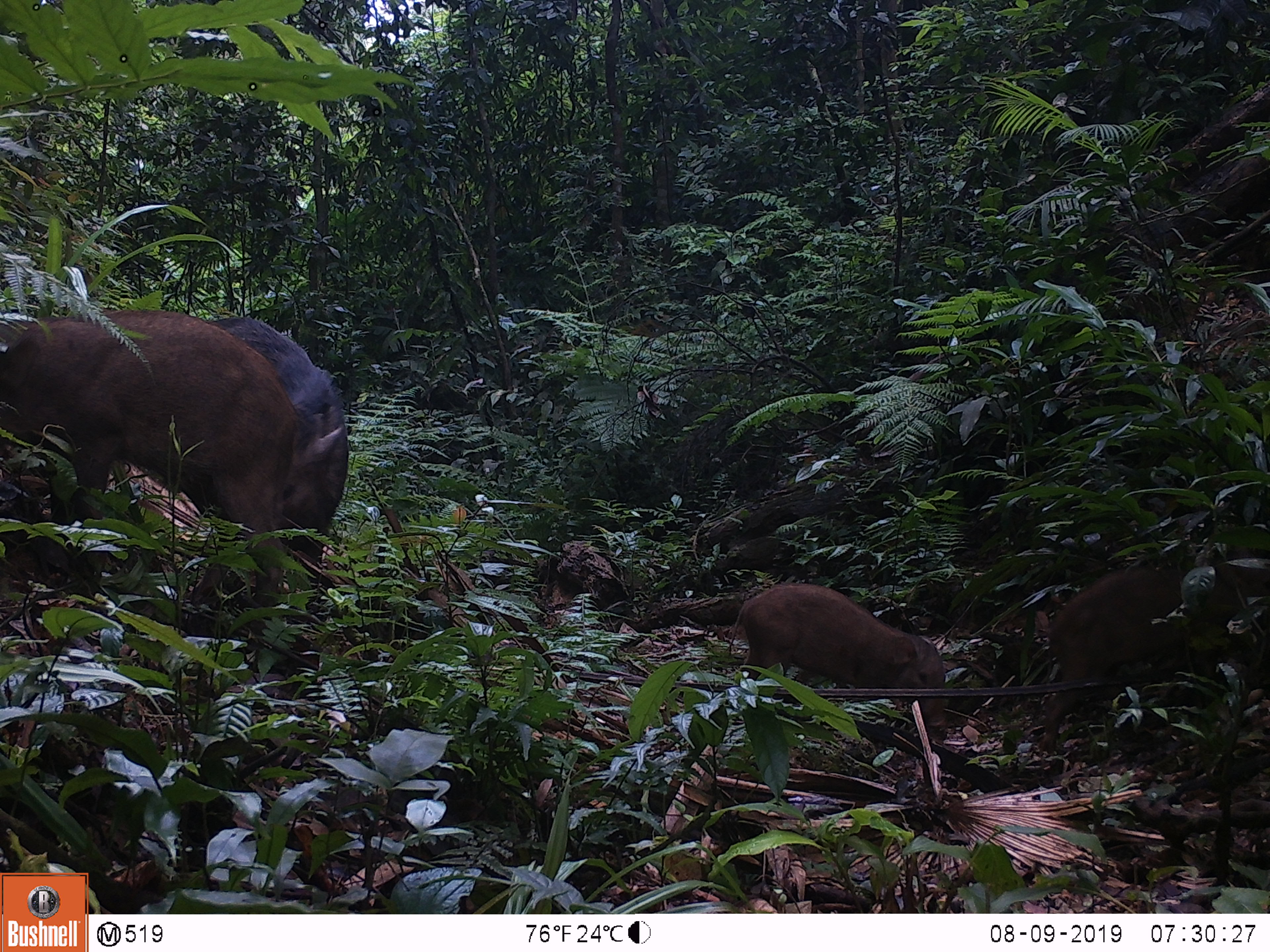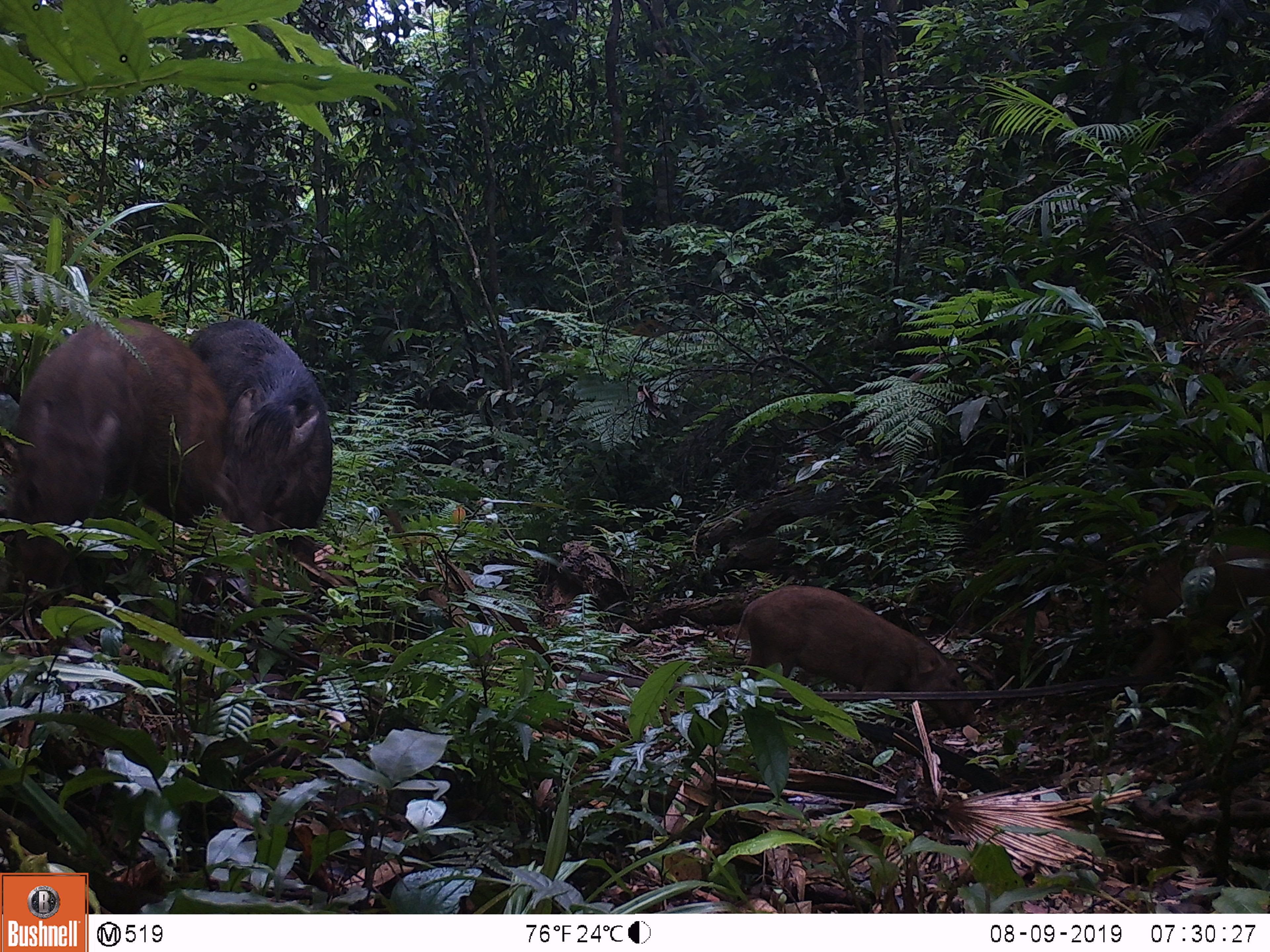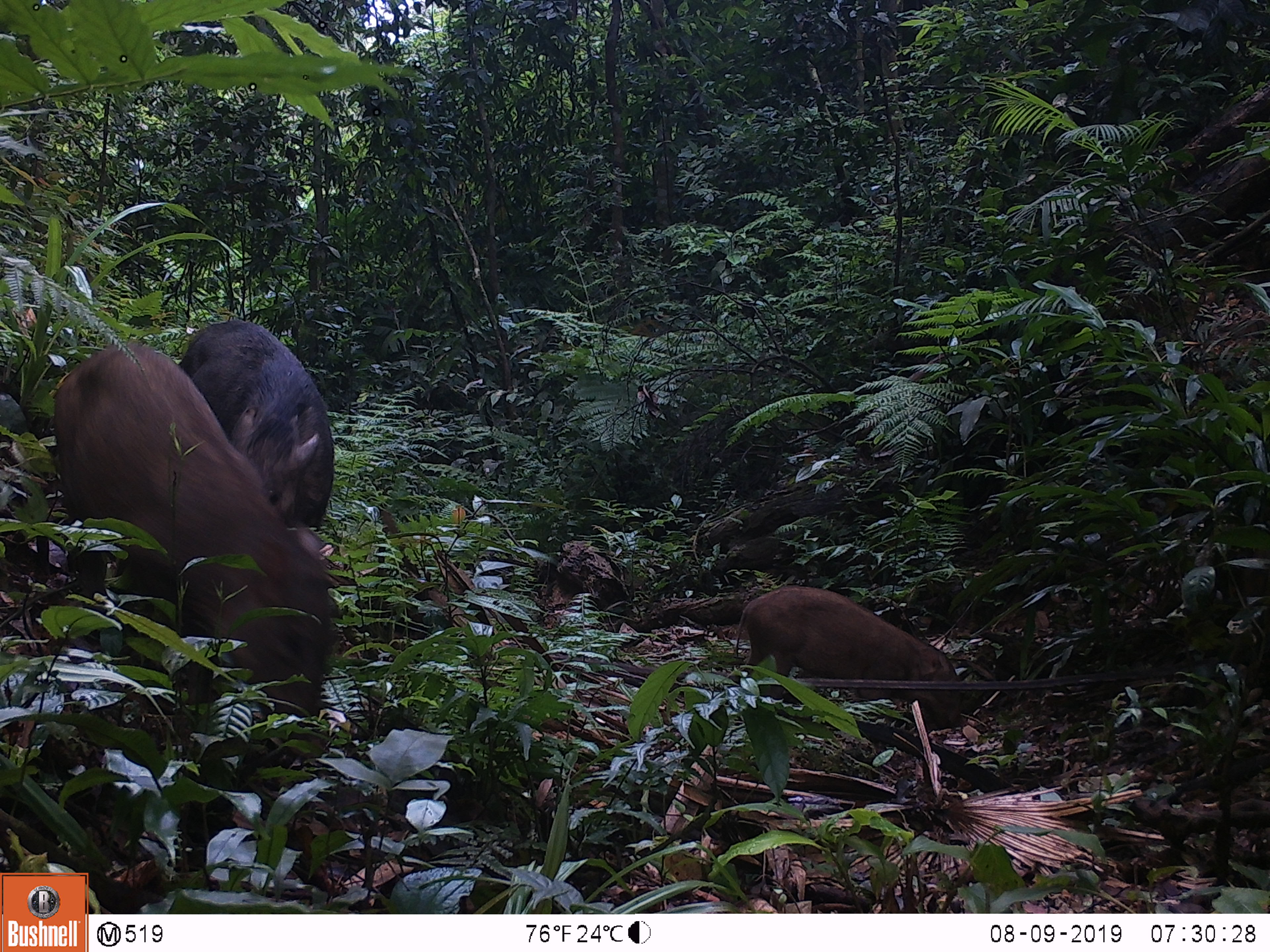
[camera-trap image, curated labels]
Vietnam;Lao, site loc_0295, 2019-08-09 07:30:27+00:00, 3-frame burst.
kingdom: Animalia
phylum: Chordata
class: Mammalia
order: Artiodactyla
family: Suidae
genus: Sus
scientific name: Sus scrofa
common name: eurasian wild pig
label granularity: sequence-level